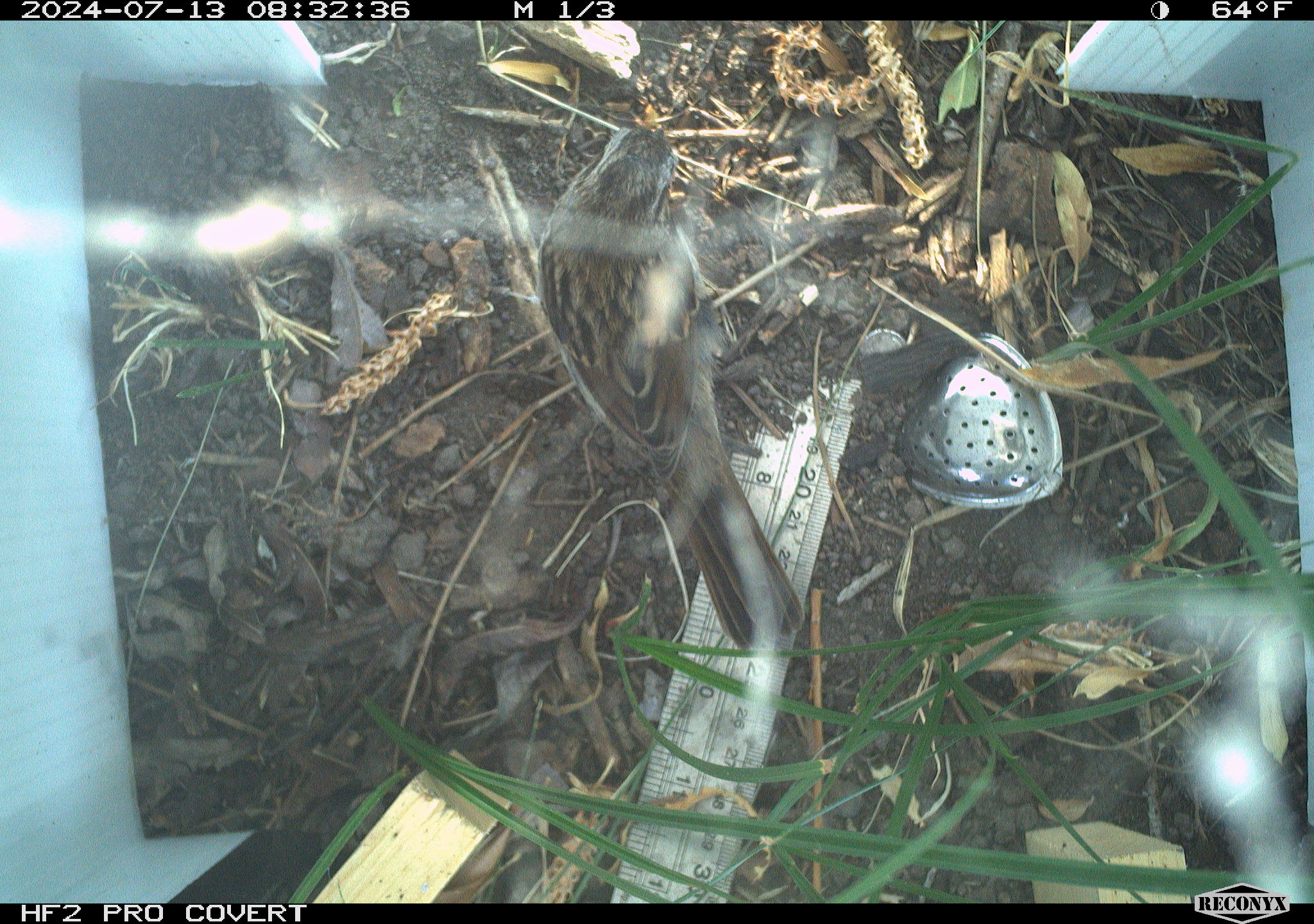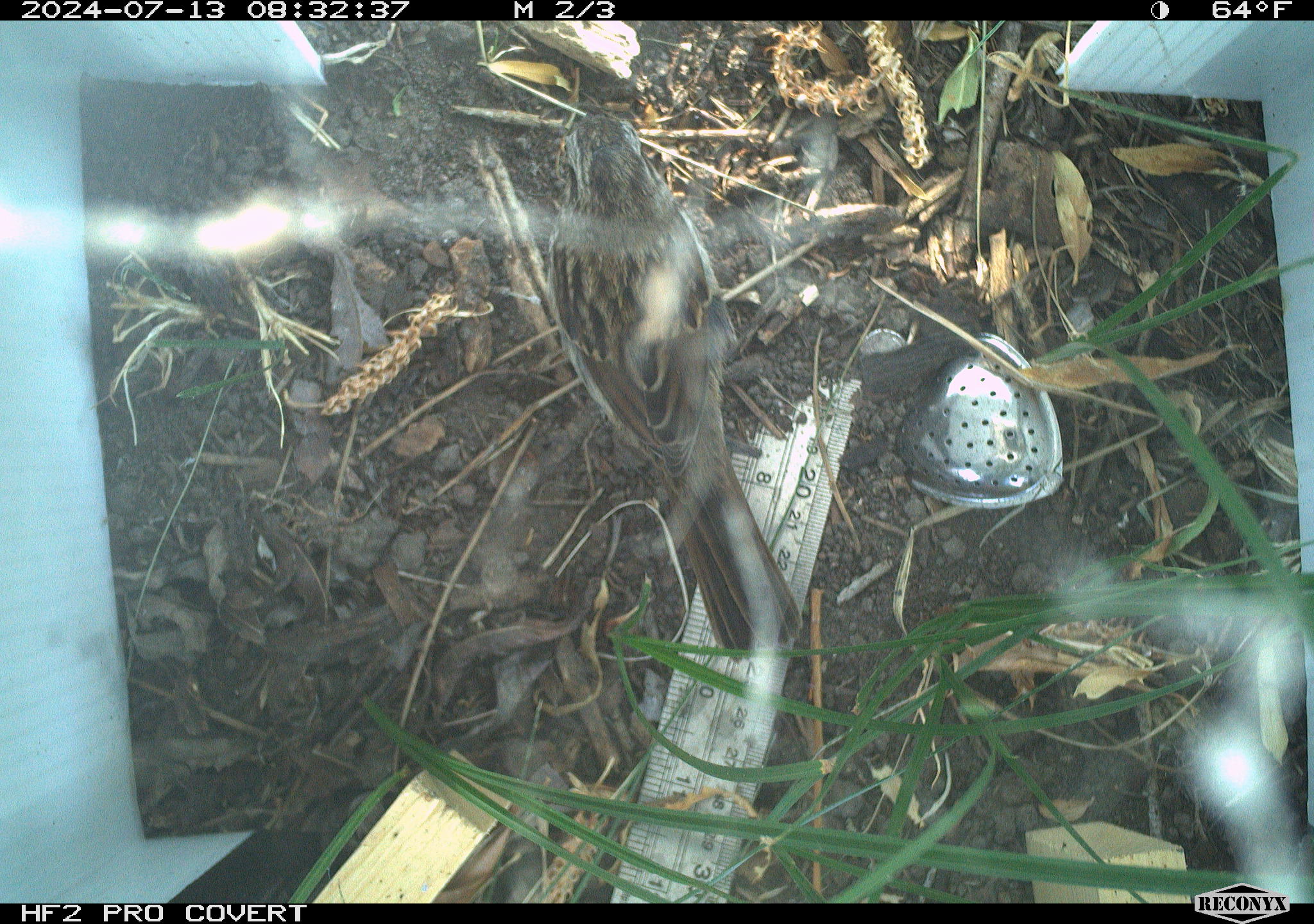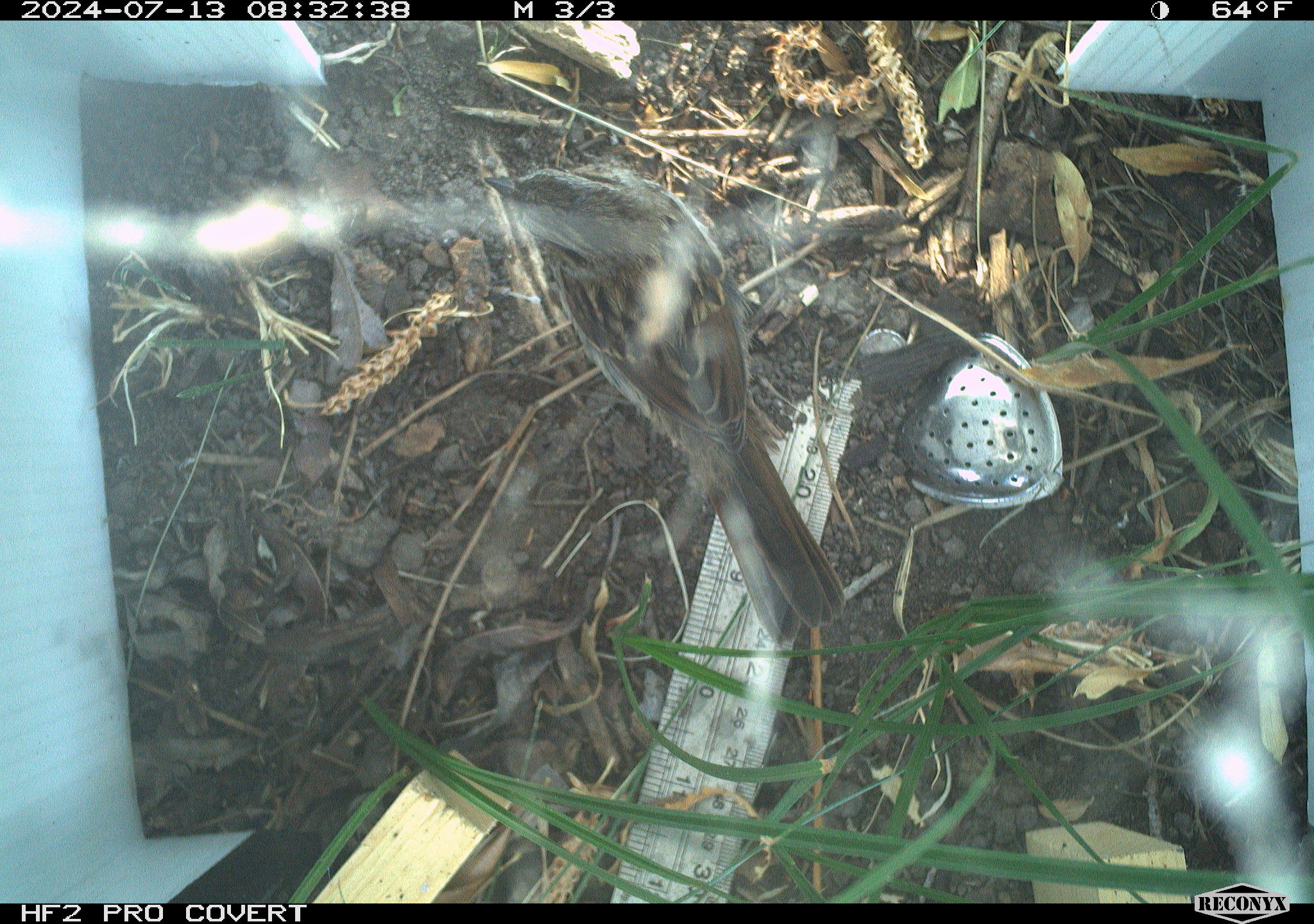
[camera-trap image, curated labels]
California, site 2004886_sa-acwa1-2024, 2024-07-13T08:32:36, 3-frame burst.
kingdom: Animalia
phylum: Chordata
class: Aves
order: Passeriformes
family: Passerellidae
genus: Melospiza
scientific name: Melospiza melodia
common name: song sparrow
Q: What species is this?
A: Song sparrow (Melospiza melodia).